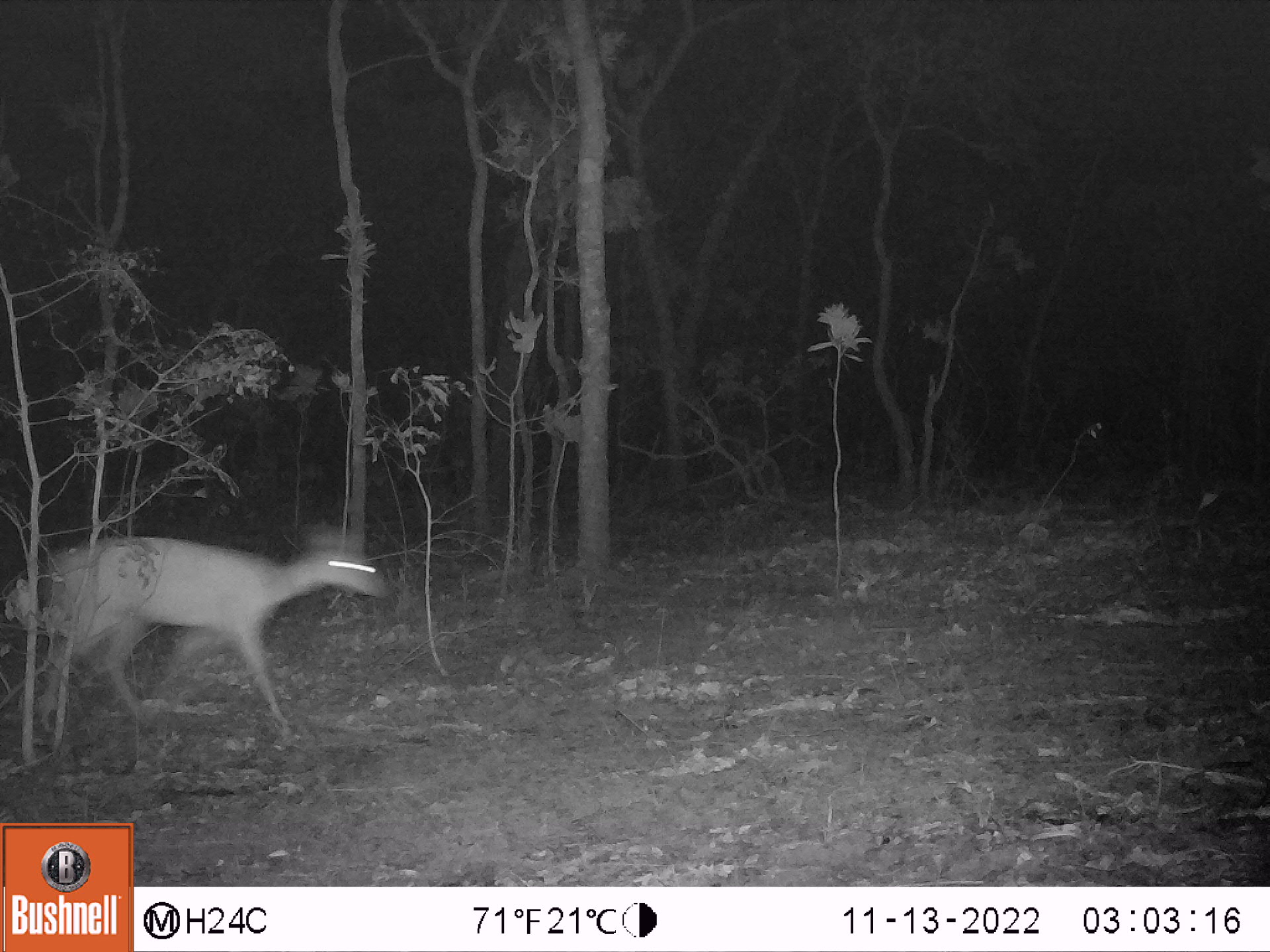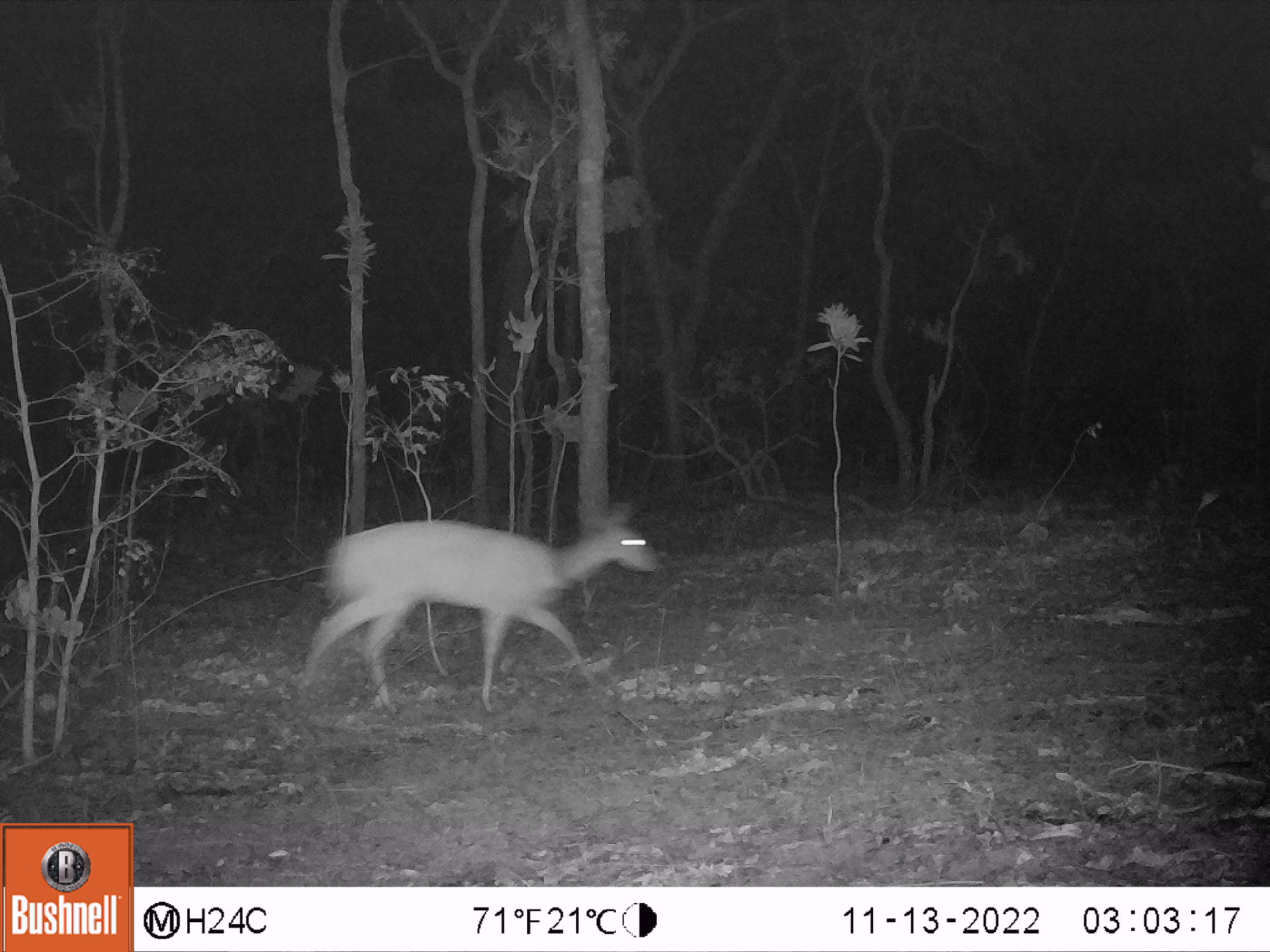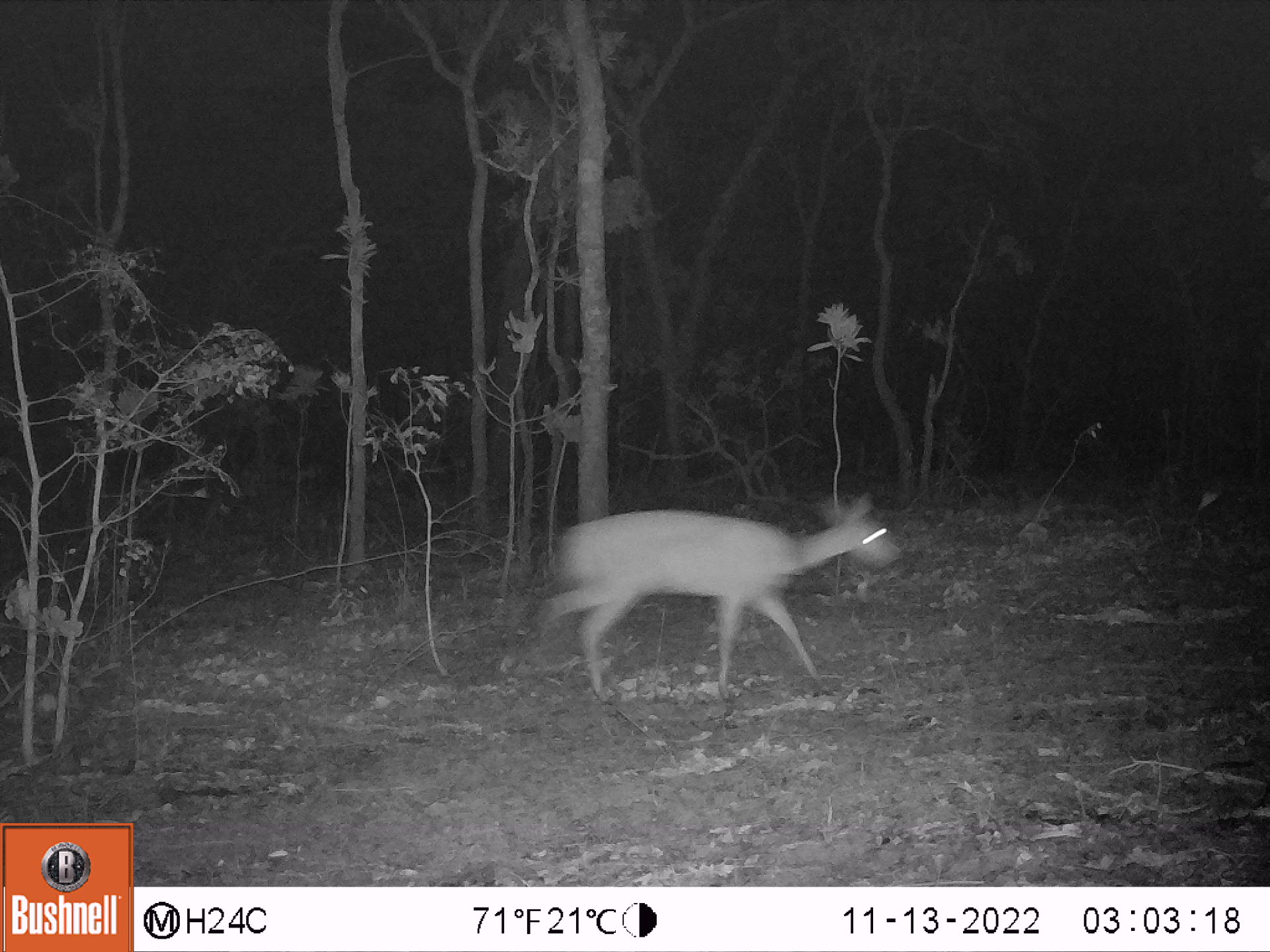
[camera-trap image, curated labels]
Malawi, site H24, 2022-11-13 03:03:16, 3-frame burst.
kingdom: Animalia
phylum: Chordata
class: Mammalia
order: Artiodactyla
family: Bovidae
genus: Tragelaphus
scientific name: Tragelaphus sylvaticus sylvaticus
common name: cape bushbuck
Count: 1.